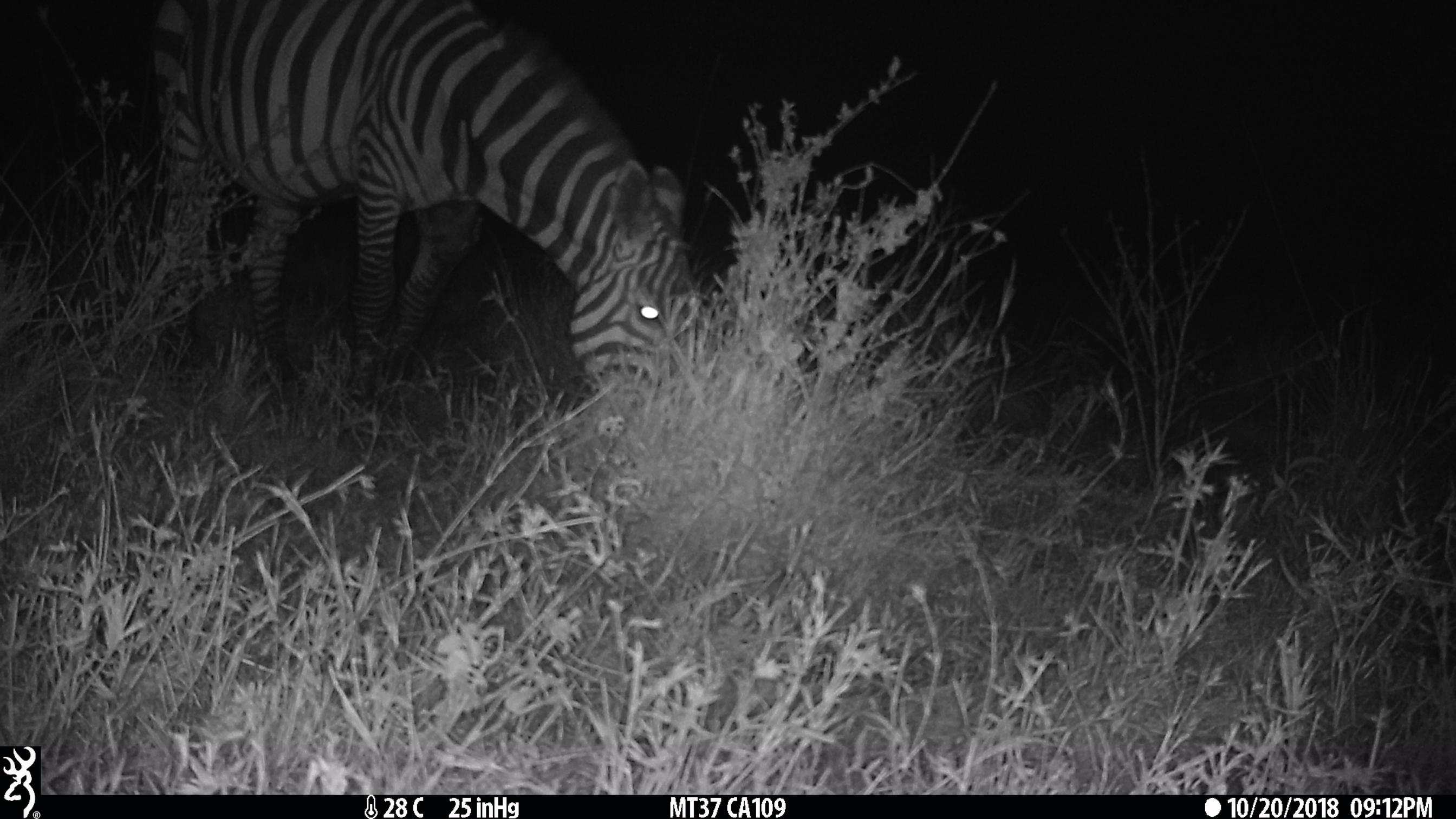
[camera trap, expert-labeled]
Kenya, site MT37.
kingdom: Animalia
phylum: Chordata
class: Mammalia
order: Perissodactyla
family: Equidae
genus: Equus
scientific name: Equus quagga burchellii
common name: burchell's zebra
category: zebra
Zebra (burchell's zebra) (Equus quagga burchellii).